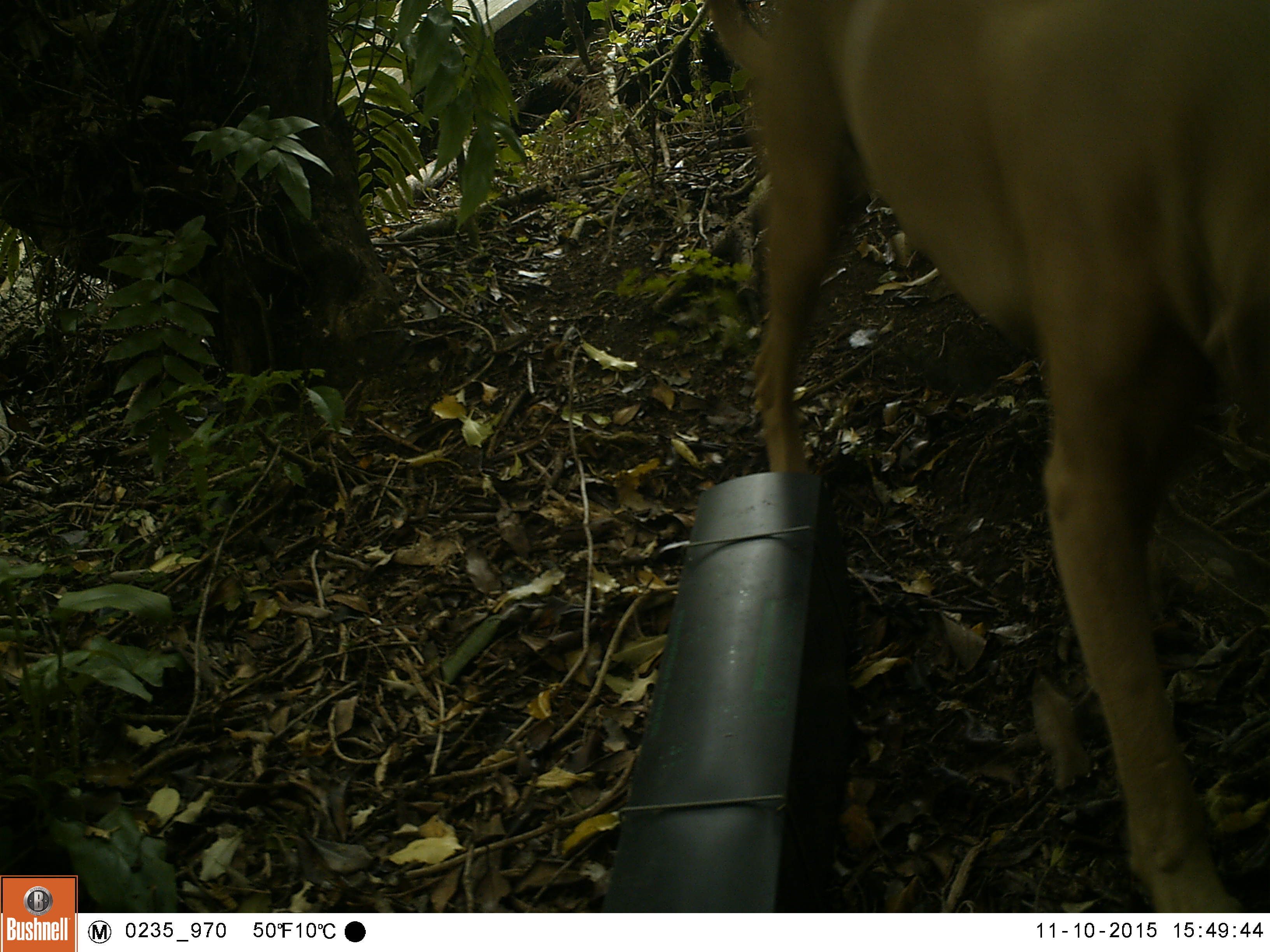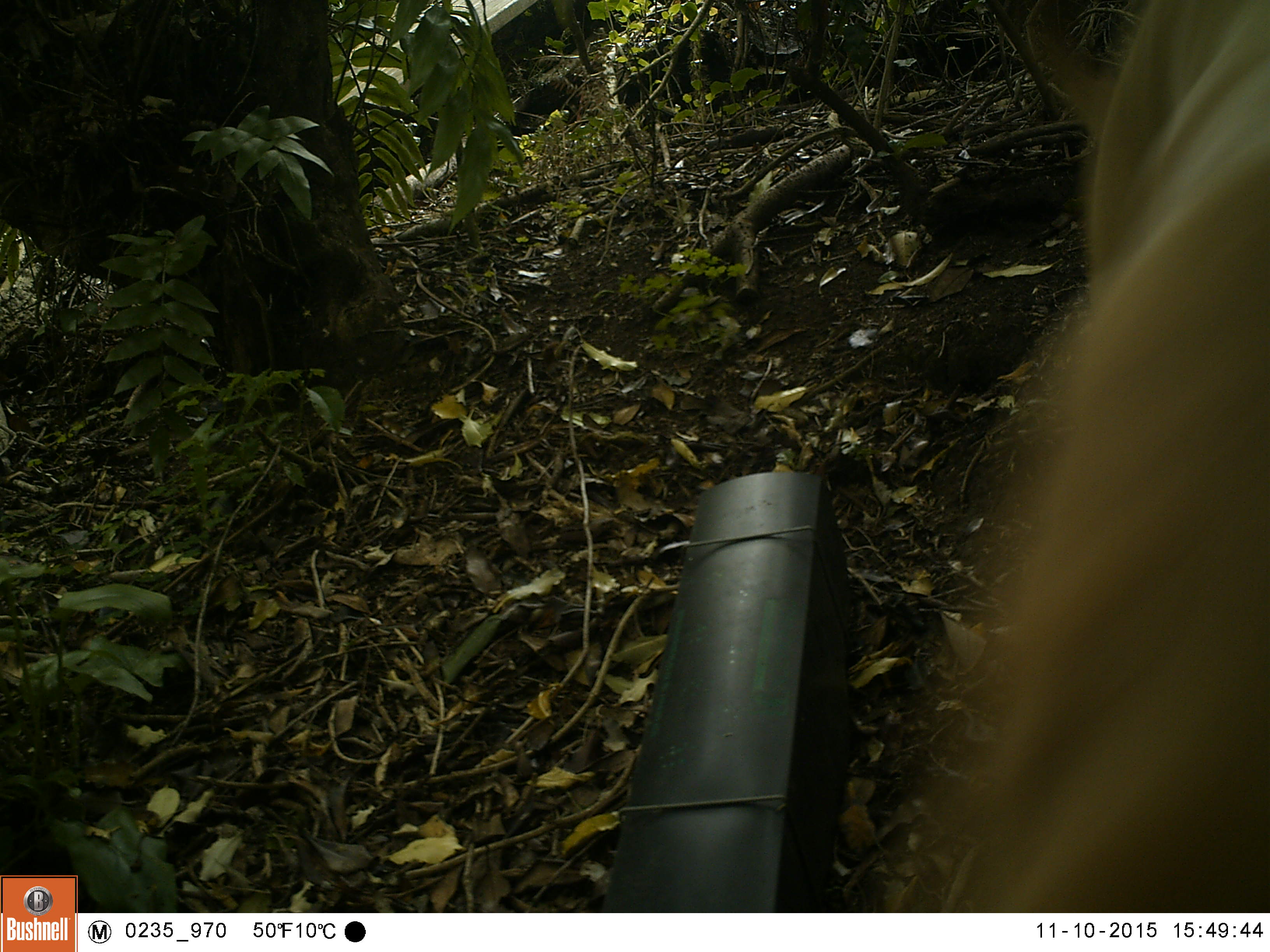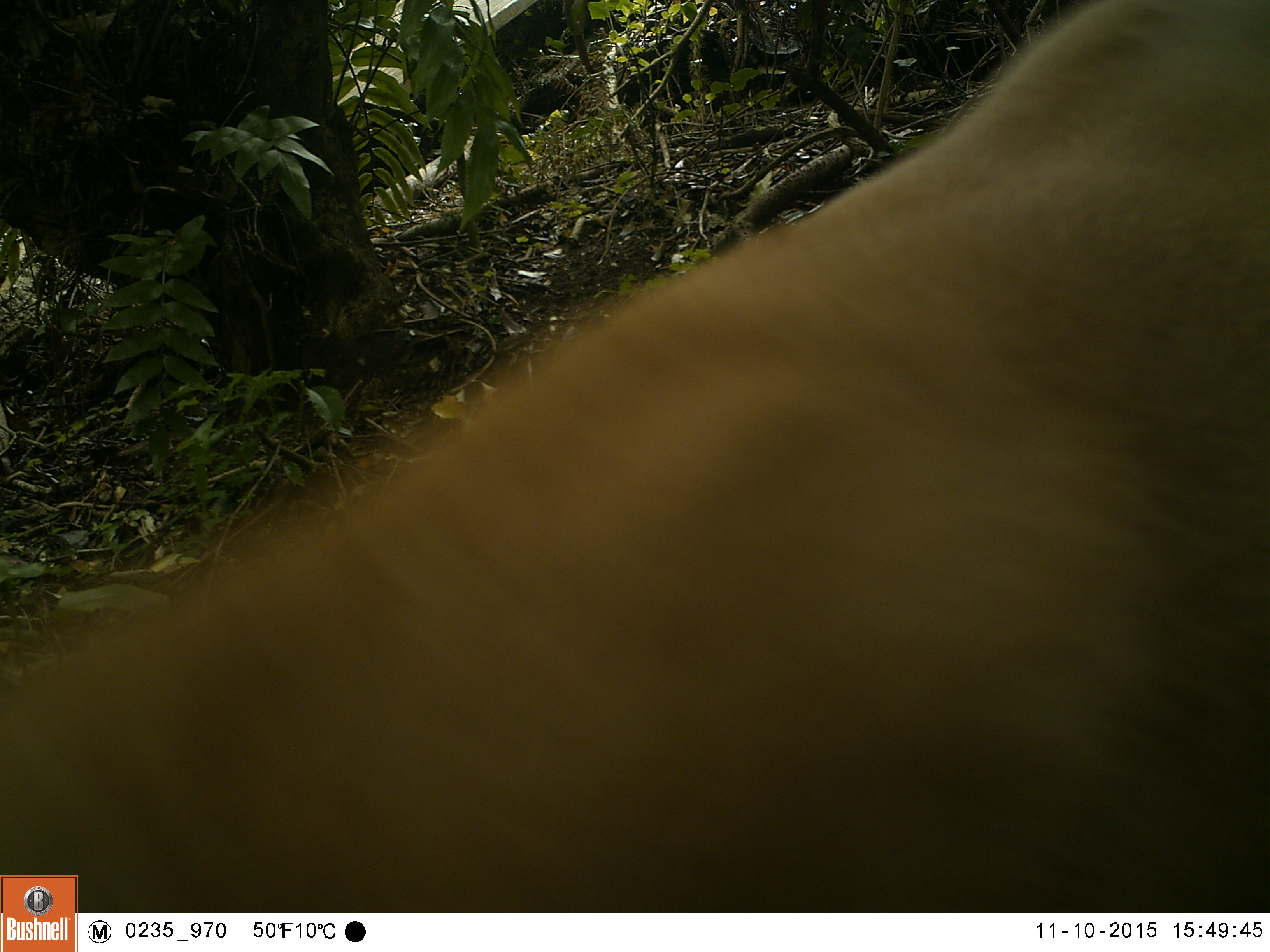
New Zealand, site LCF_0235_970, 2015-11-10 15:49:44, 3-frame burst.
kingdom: Animalia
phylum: Chordata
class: Mammalia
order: Carnivora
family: Canidae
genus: Canis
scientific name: Canis familiaris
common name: domestic dog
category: dog